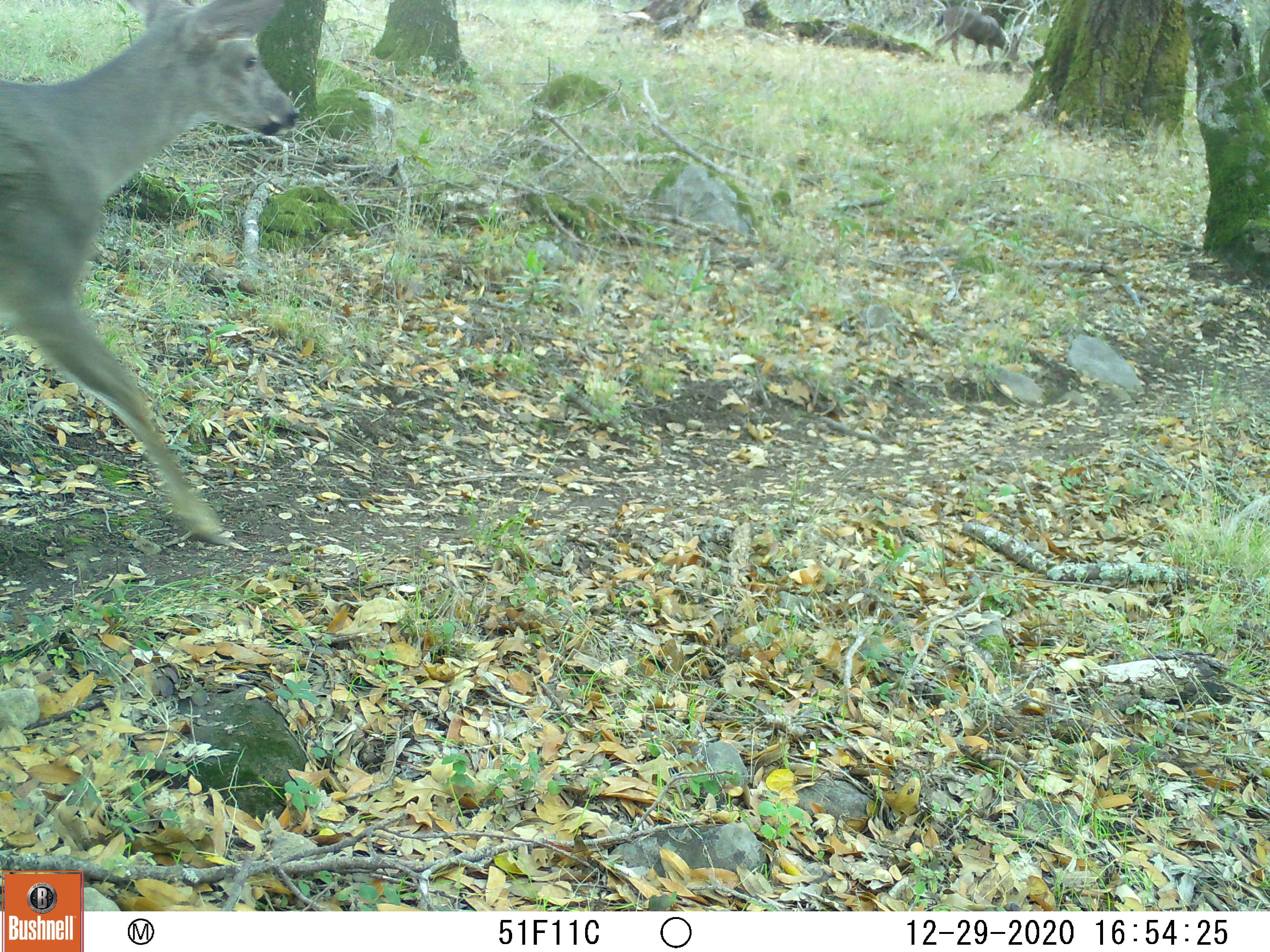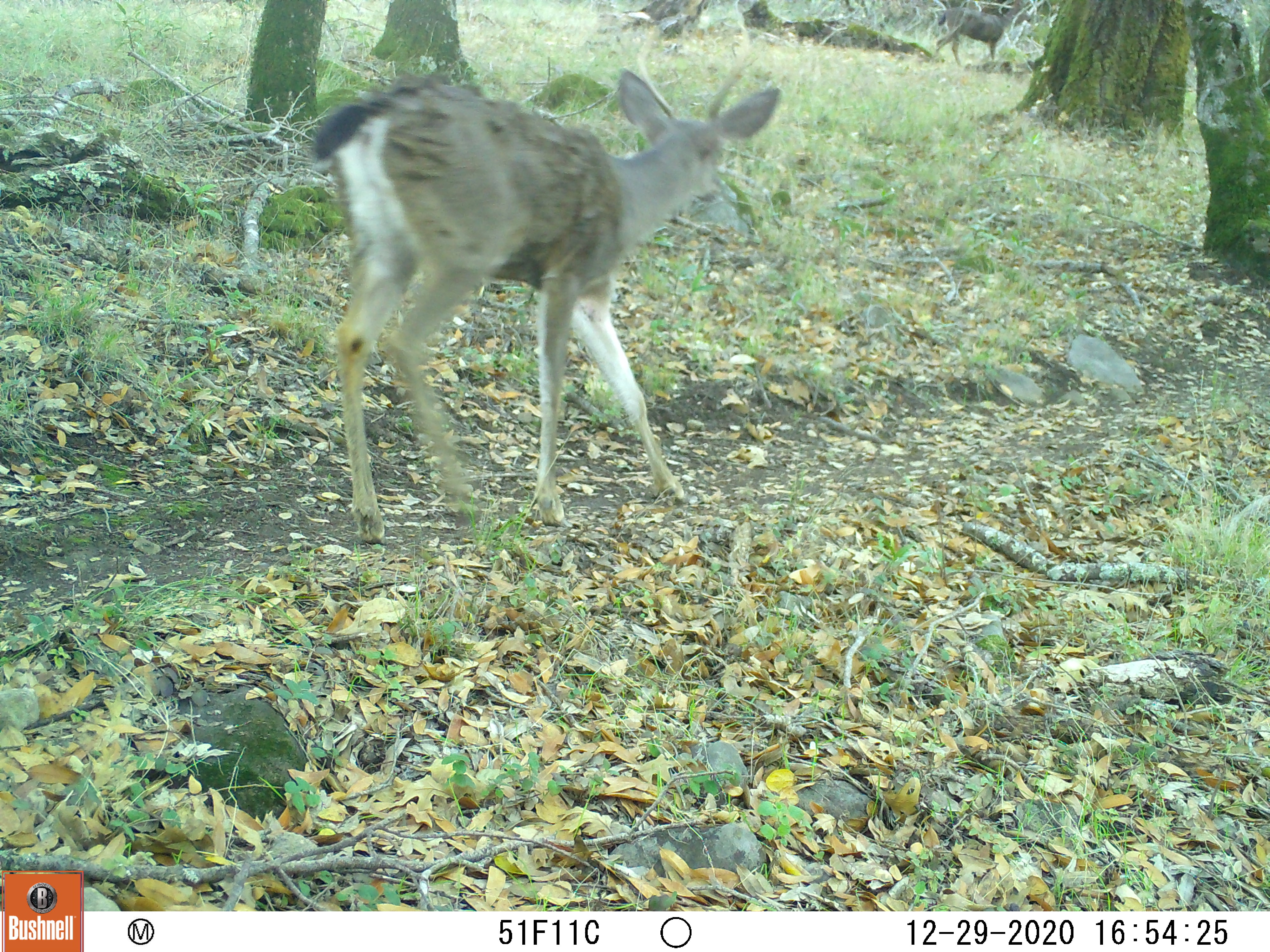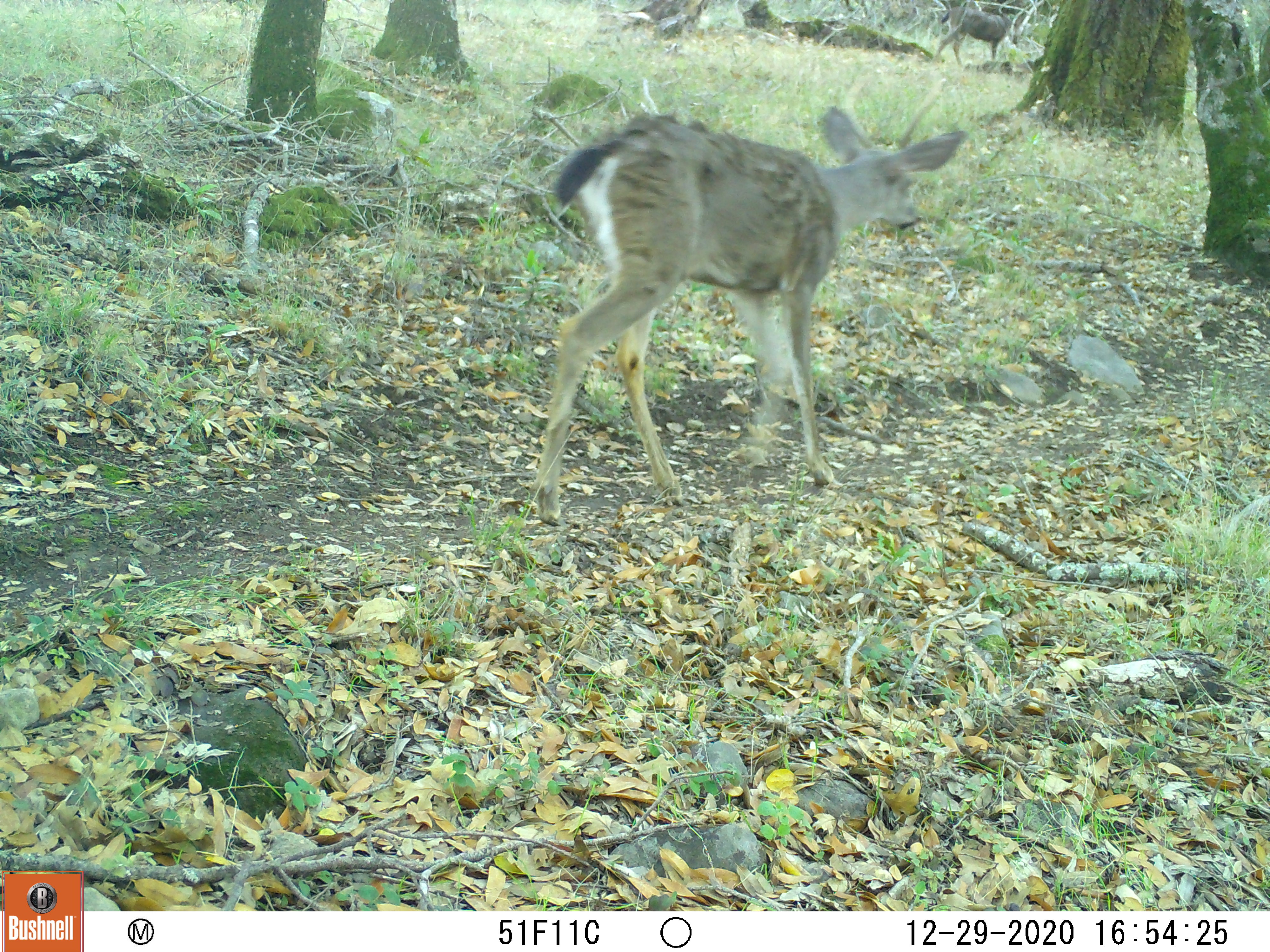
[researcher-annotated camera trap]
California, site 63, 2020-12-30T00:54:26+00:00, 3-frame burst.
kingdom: Animalia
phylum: Chordata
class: Mammalia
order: Artiodactyla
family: Cervidae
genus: Odocoileus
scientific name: Odocoileus hemionus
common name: mule deer